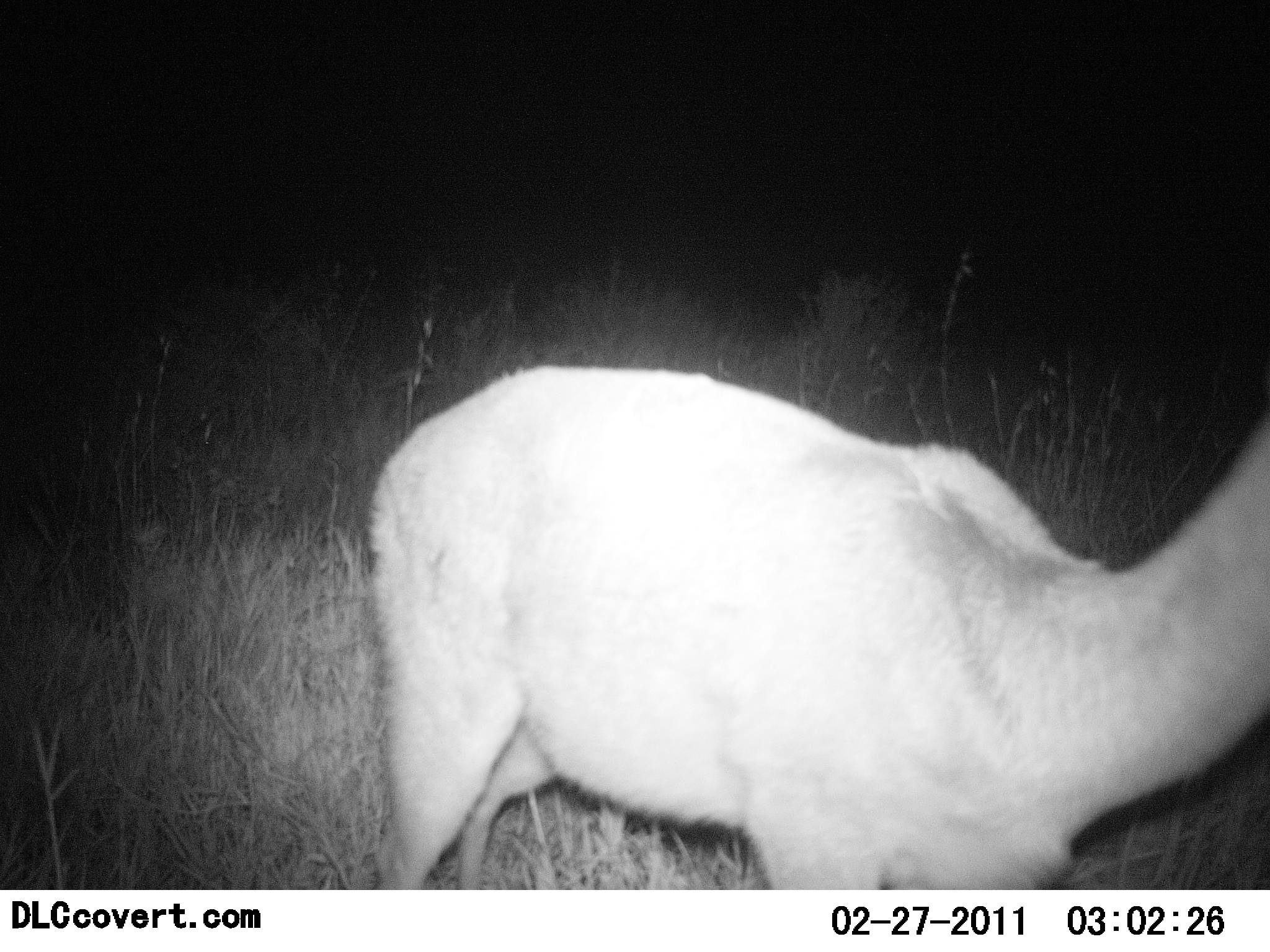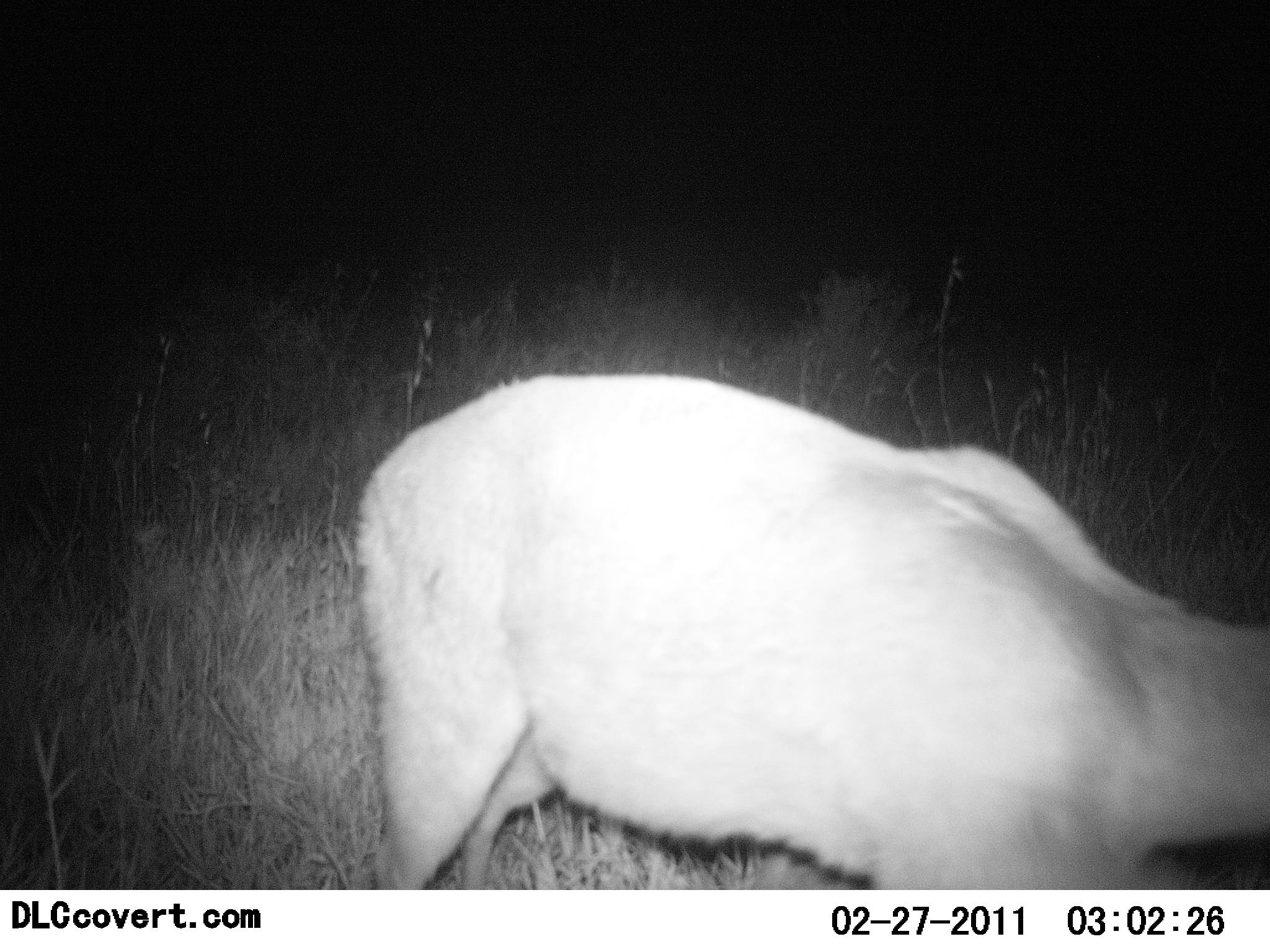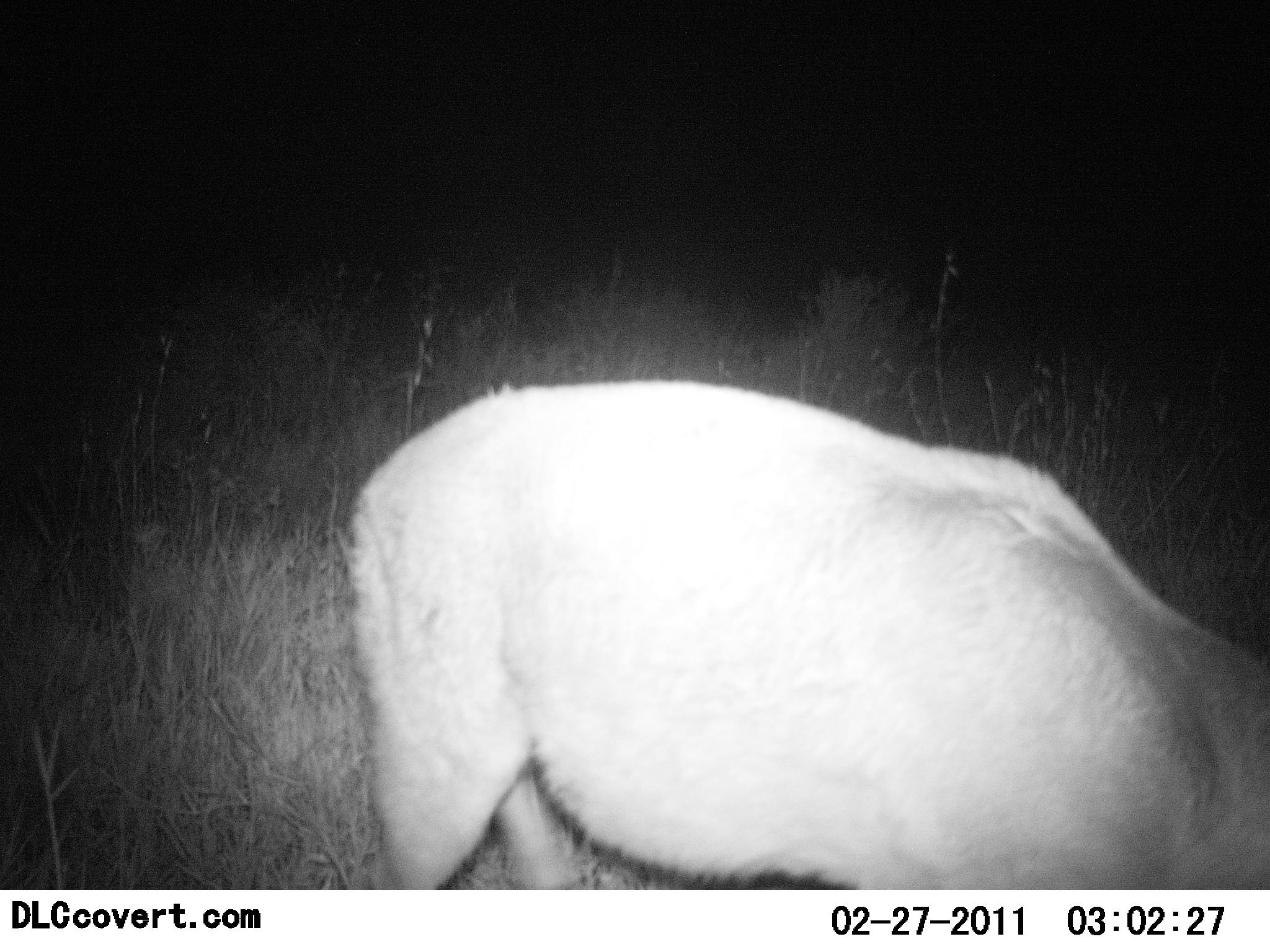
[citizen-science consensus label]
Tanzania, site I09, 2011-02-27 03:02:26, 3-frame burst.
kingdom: Animalia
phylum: Chordata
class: Mammalia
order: Artiodactyla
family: Bovidae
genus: Redunca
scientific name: Redunca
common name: reedbuck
Reedbuck (Redunca), count 1. Behavior (volunteer vote fractions): standing 80%, resting 0%, moving 20%, interacting 0%. Young present (vote fraction): 0%. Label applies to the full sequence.